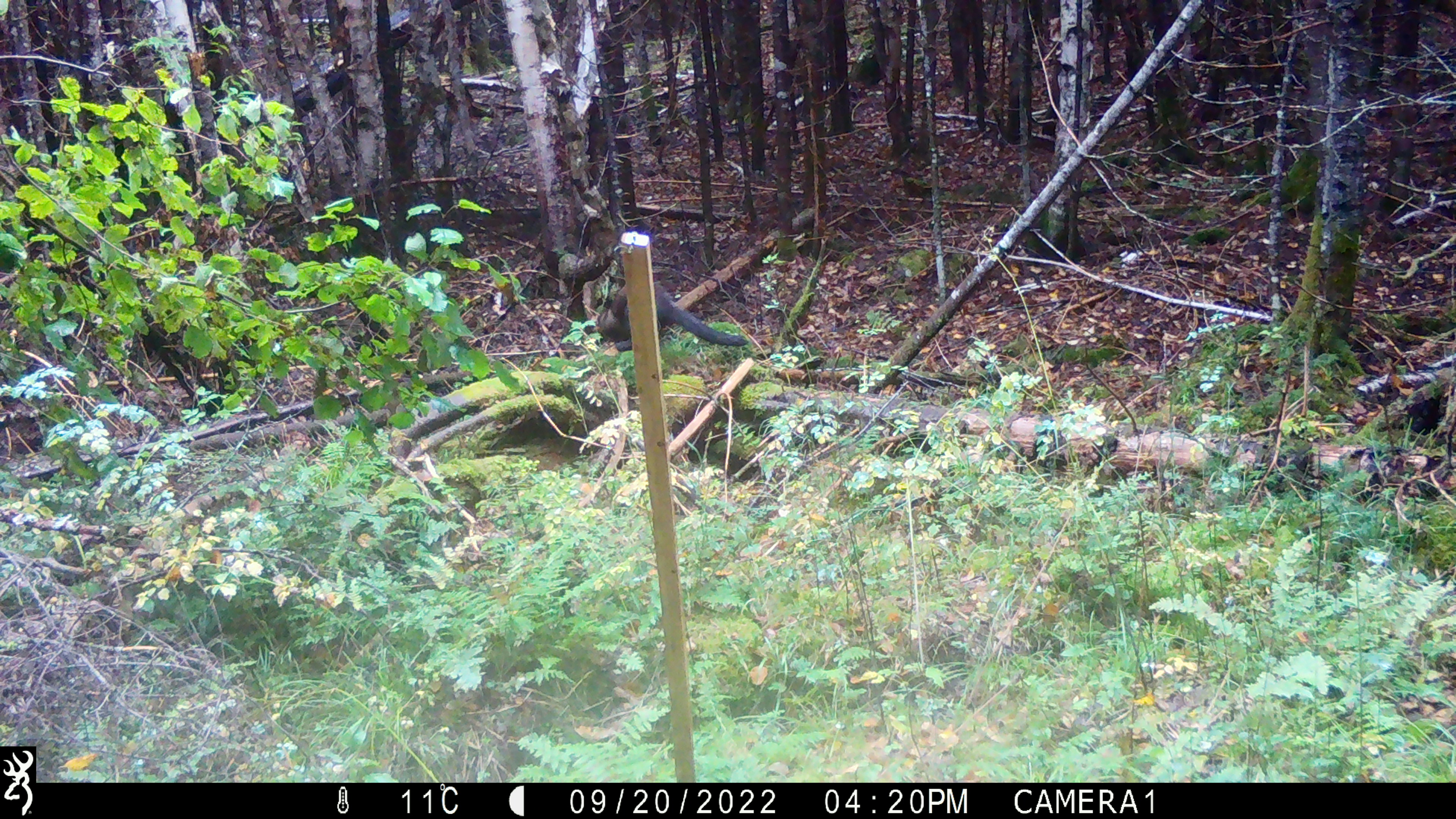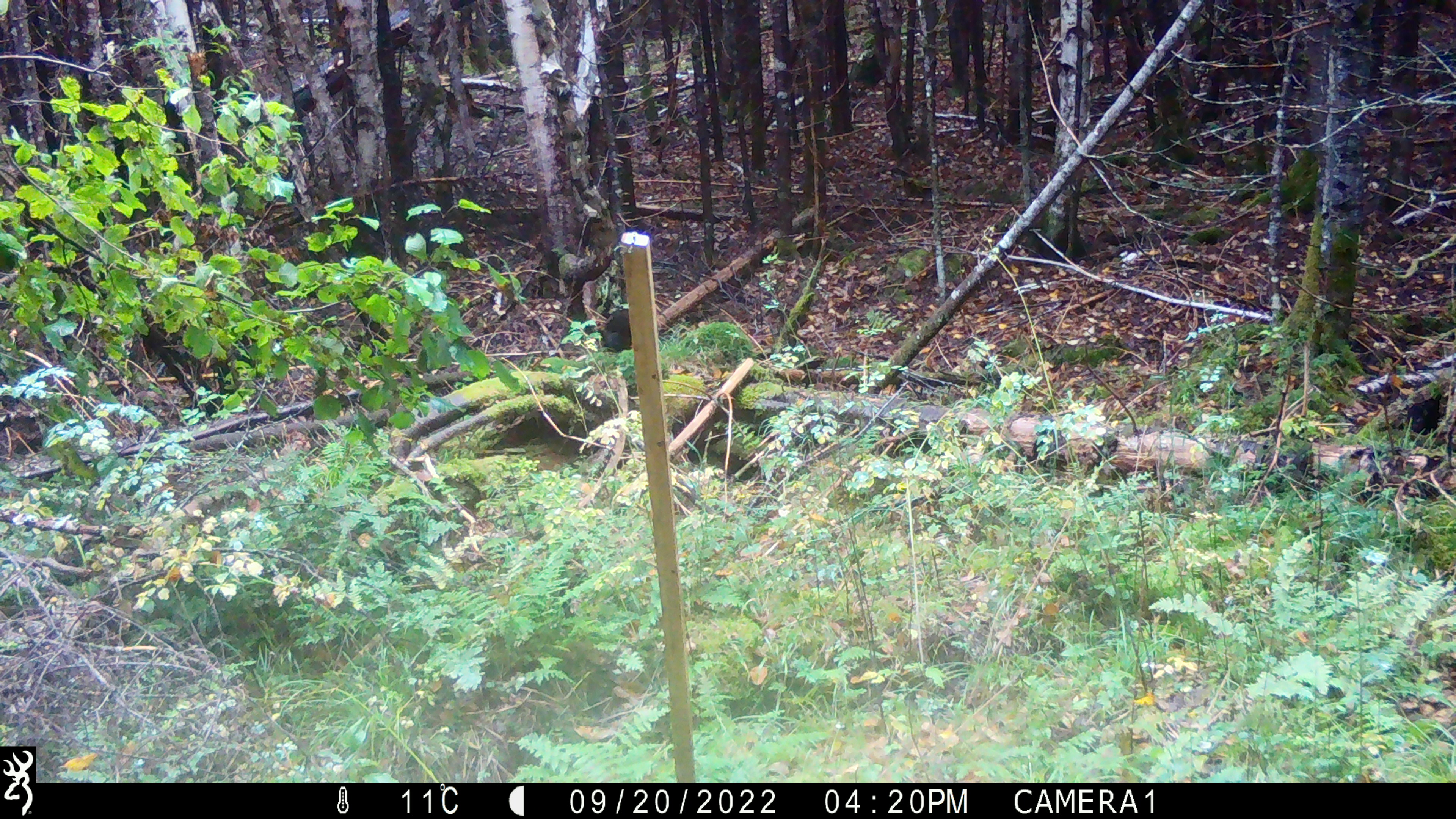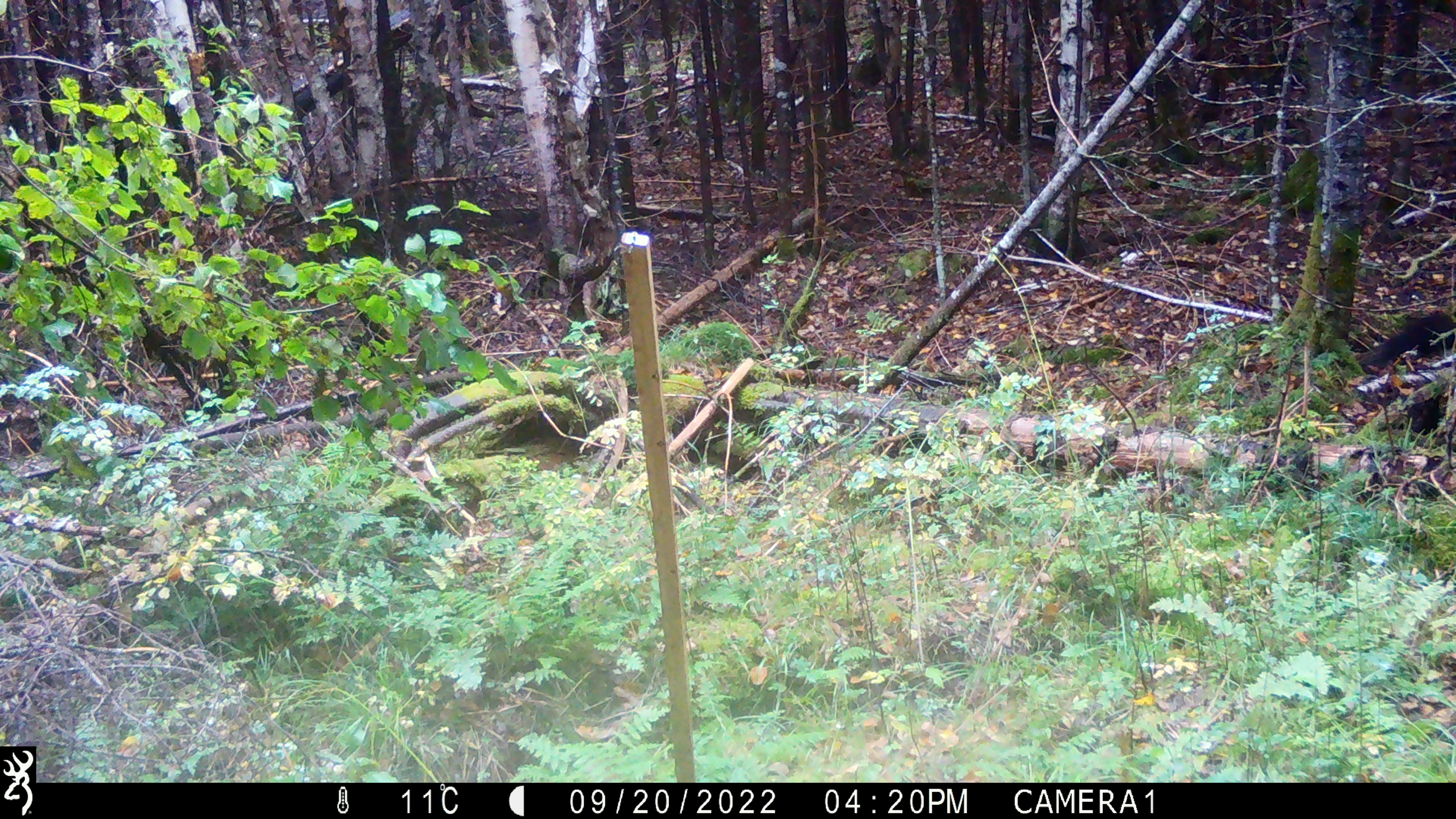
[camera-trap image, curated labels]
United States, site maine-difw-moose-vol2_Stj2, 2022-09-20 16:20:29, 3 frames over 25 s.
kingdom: Animalia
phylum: Chordata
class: Mammalia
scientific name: Mammalia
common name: mammal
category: mammal sp.